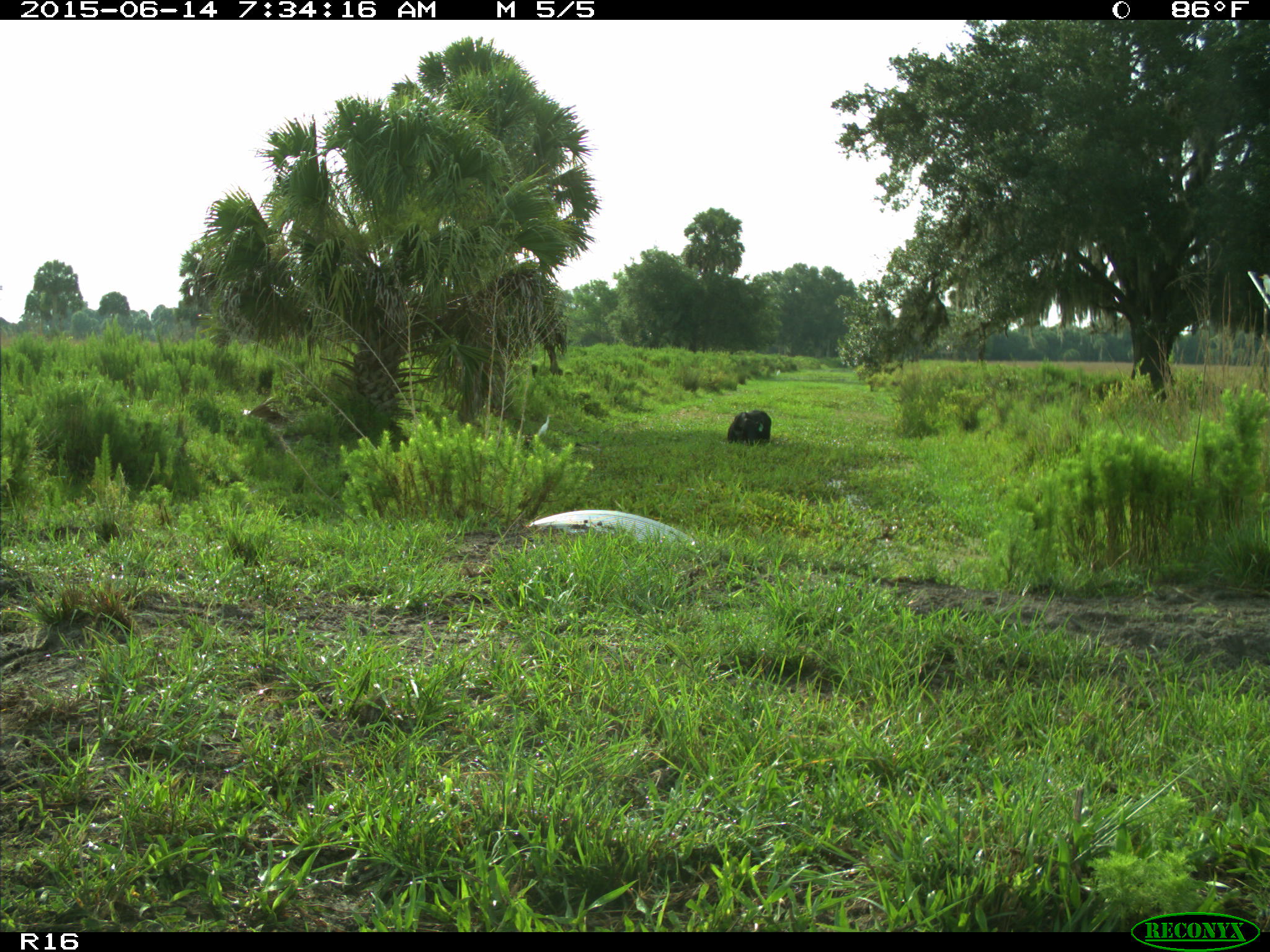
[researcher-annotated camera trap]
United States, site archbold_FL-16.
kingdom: Animalia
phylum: Chordata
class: Mammalia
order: Artiodactyla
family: Bovidae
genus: Bos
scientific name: Bos taurus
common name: domestic cow